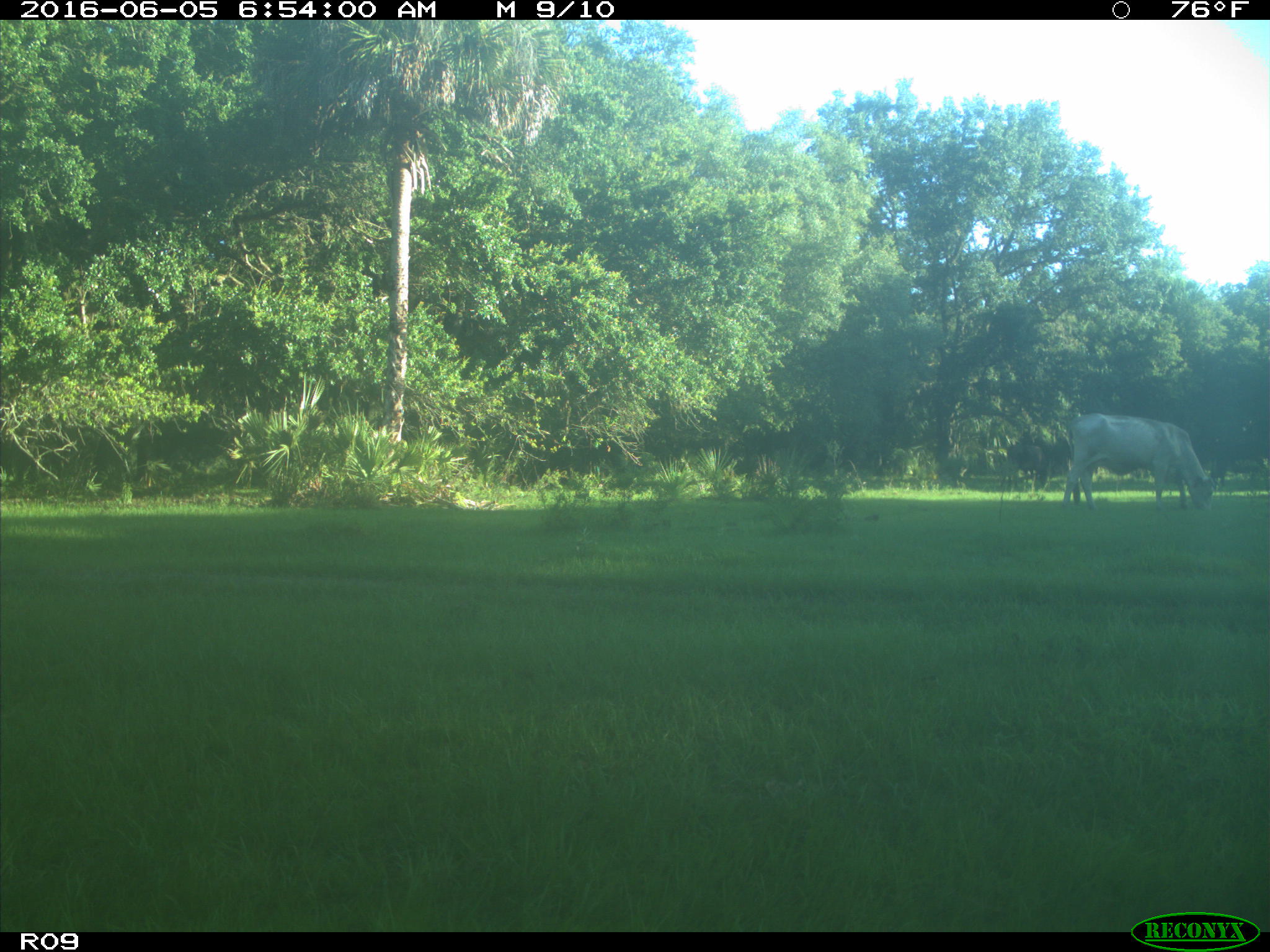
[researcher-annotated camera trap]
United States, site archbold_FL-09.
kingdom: Animalia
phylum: Chordata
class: Mammalia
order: Artiodactyla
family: Bovidae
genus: Bos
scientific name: Bos taurus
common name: domestic cow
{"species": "Bos taurus (domestic cow)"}